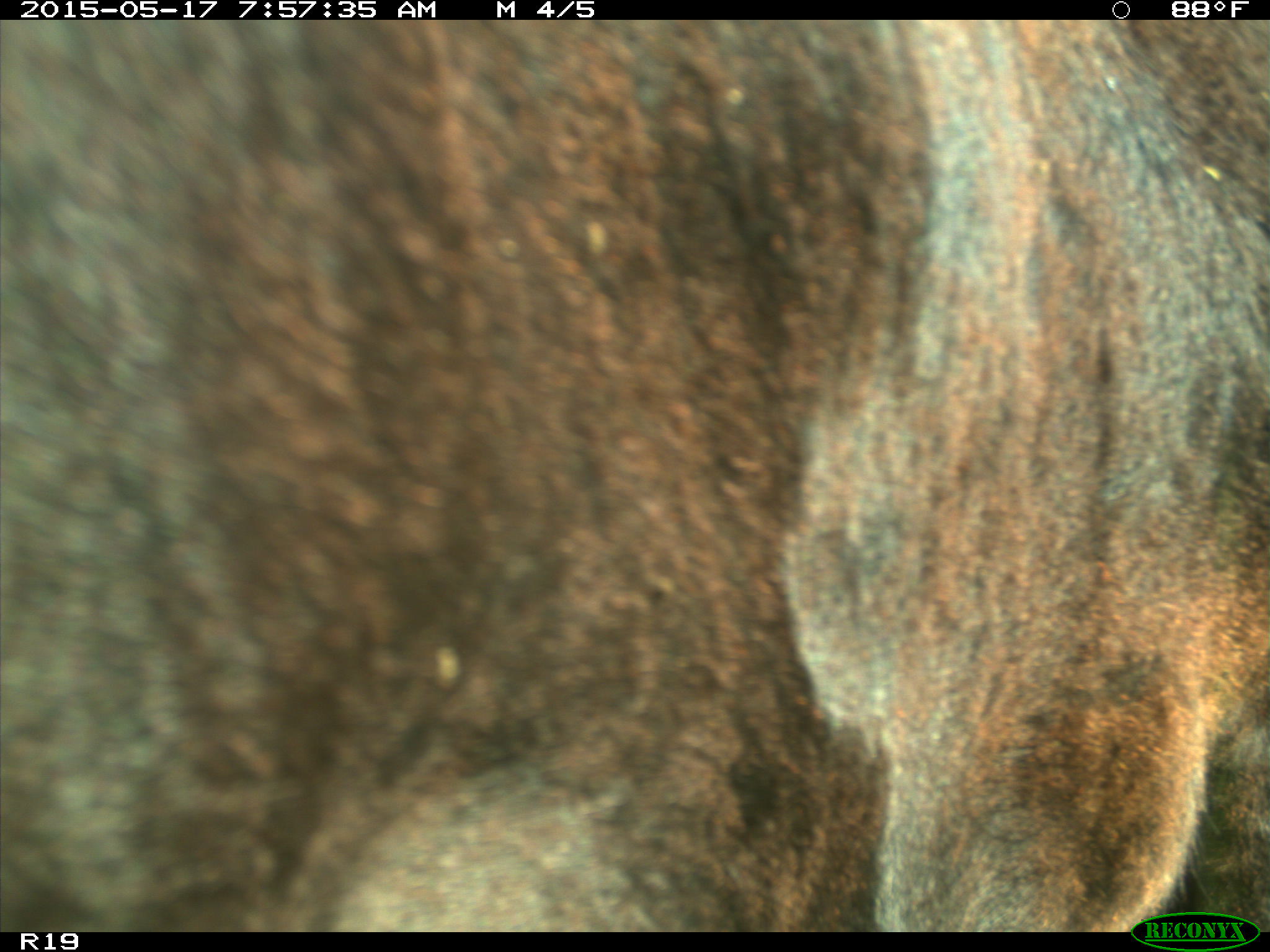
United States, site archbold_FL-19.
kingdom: Animalia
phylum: Chordata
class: Mammalia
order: Artiodactyla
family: Bovidae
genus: Bos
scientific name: Bos taurus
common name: domestic cow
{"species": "Bos taurus (domestic cow)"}